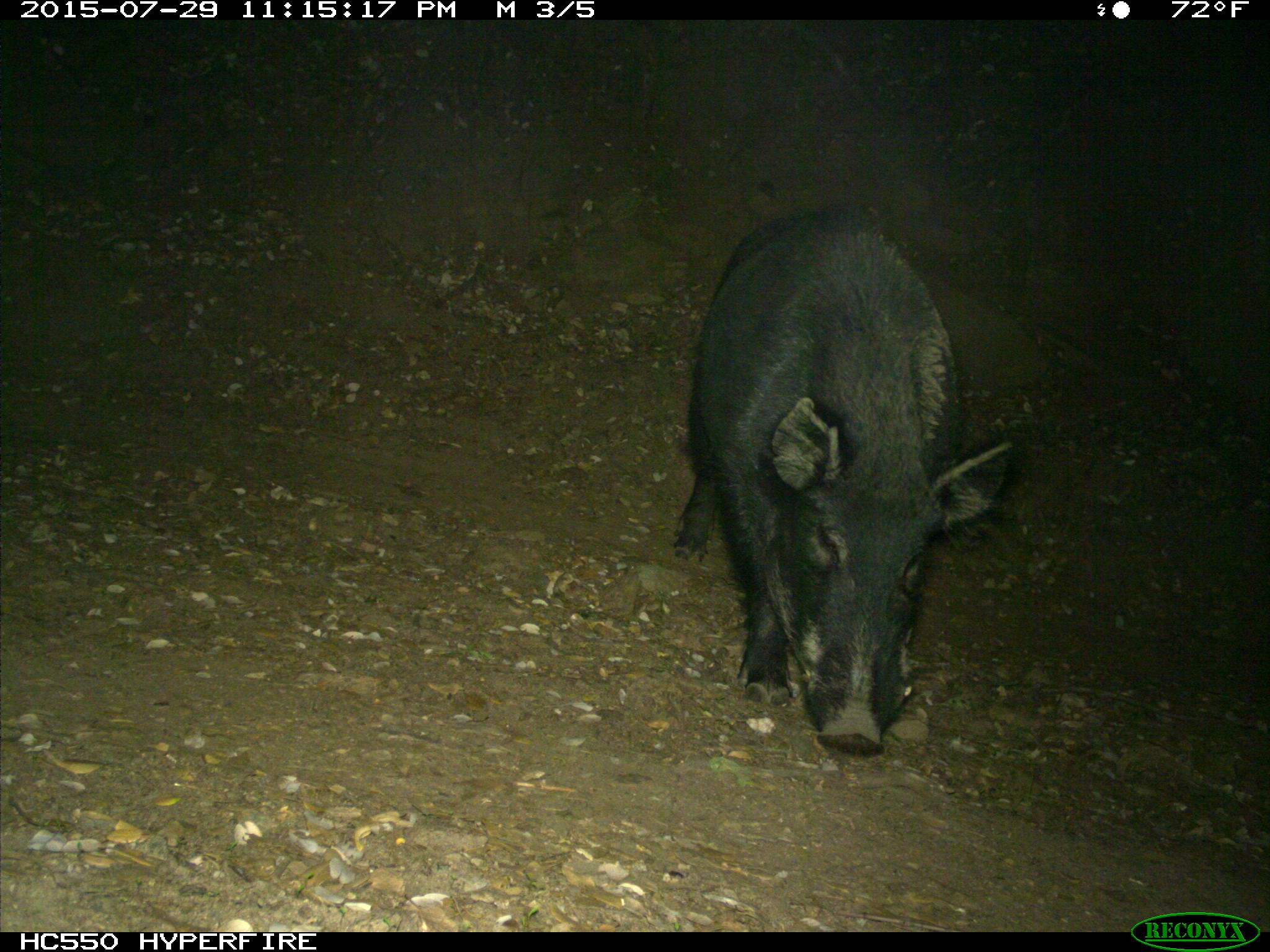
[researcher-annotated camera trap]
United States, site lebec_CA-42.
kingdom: Animalia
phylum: Chordata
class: Mammalia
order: Artiodactyla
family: Suidae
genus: Sus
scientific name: Sus scrofa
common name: wild boar